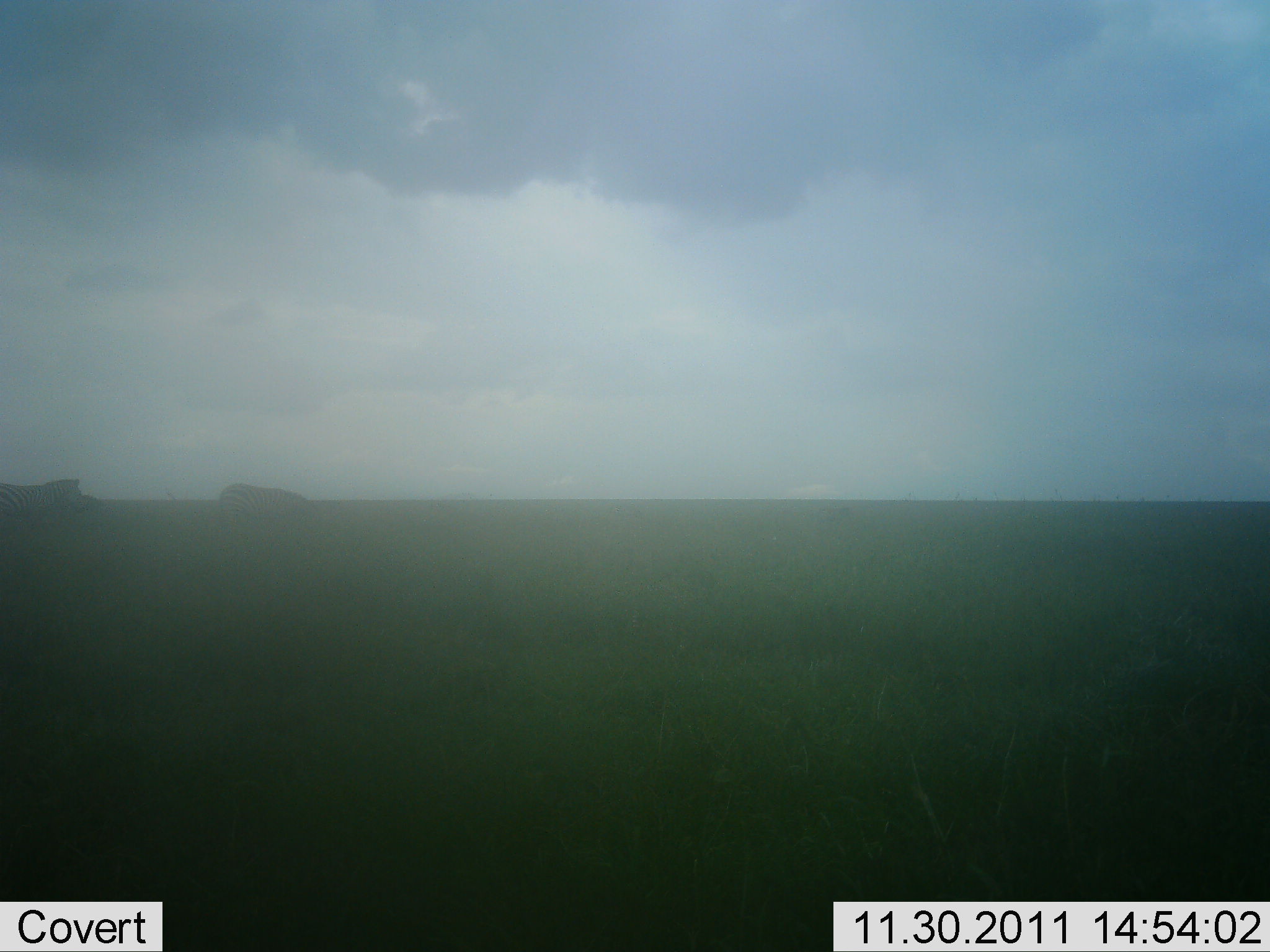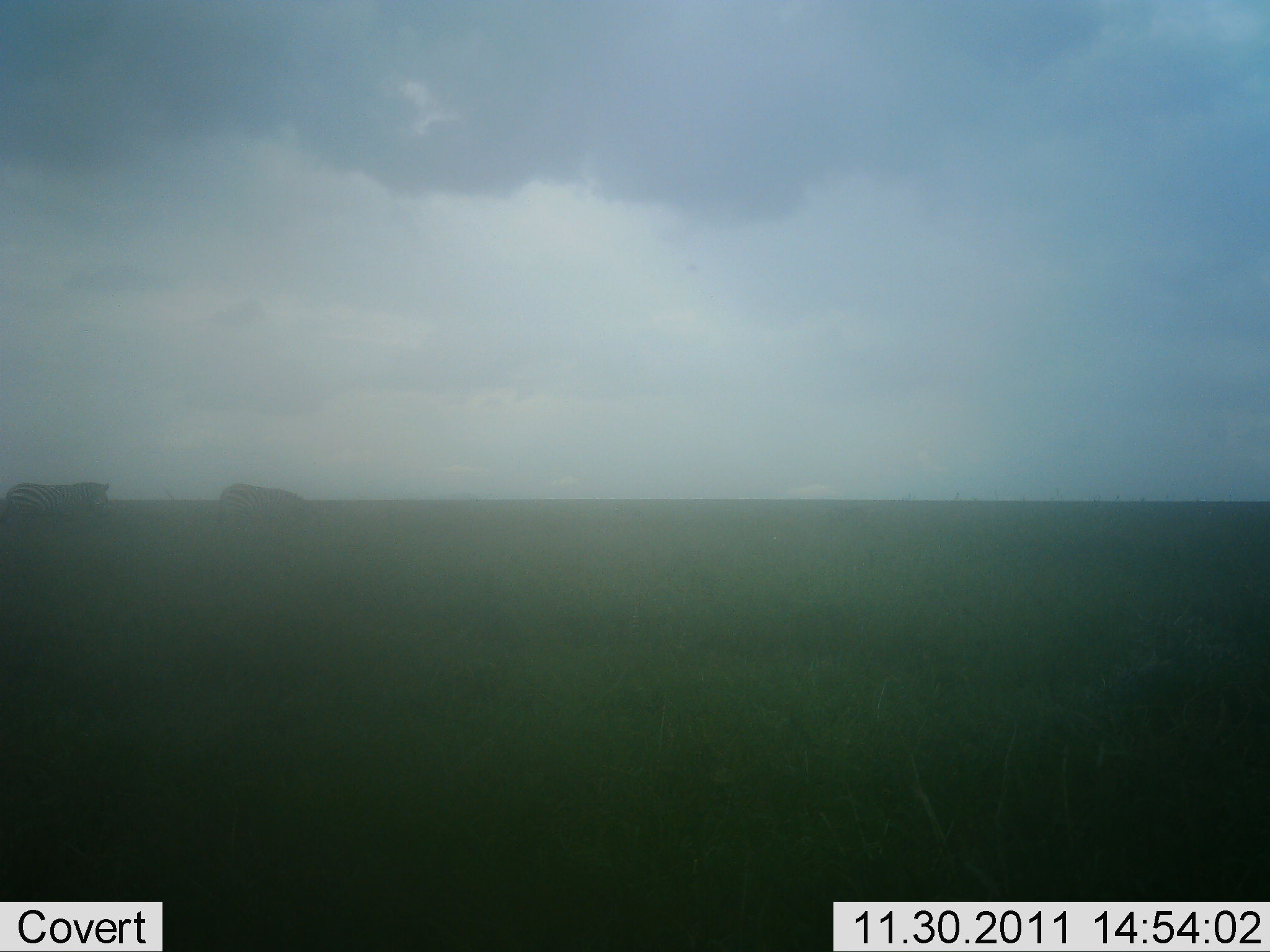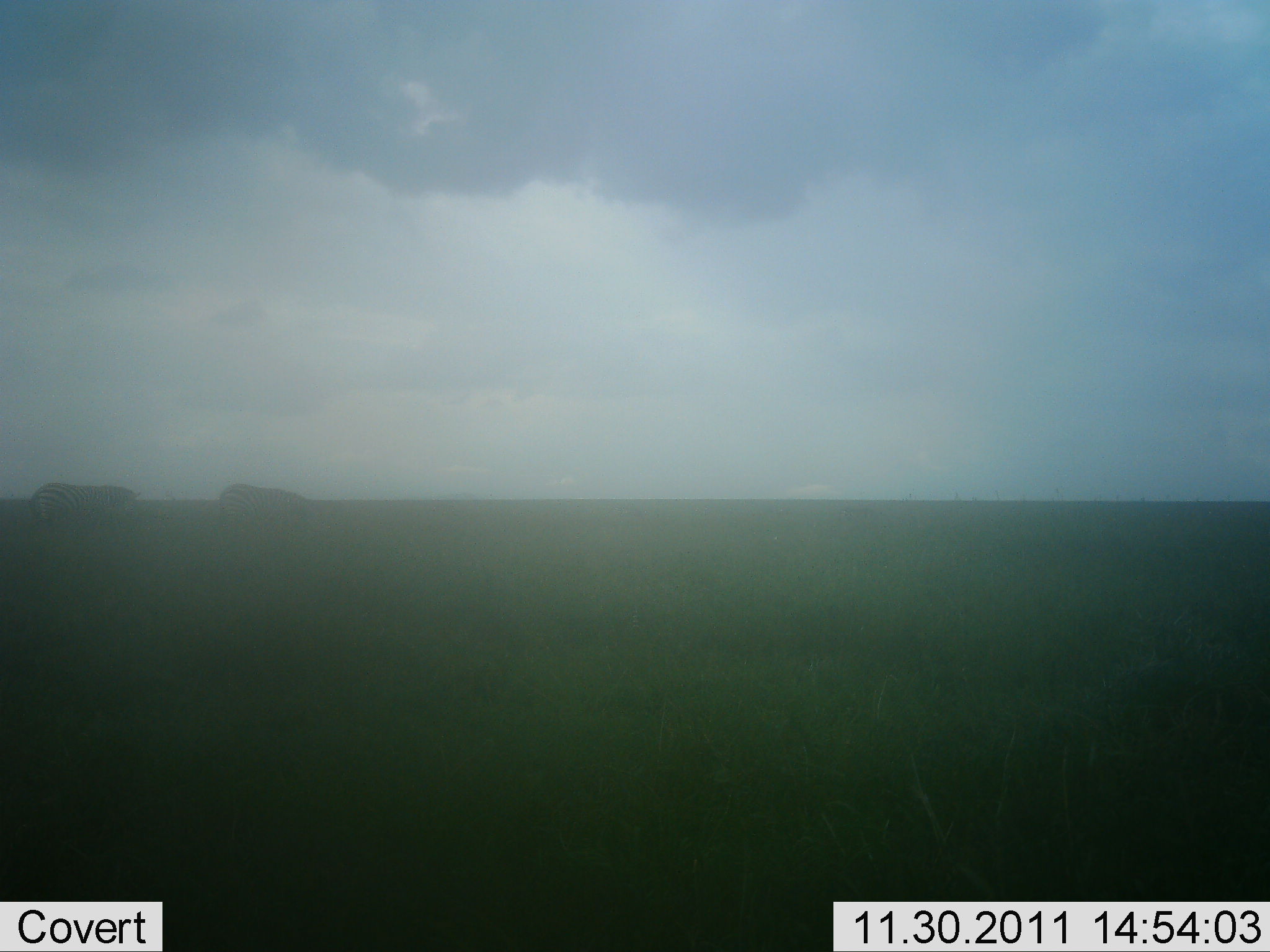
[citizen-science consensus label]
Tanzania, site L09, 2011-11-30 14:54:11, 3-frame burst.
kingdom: Animalia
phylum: Chordata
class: Mammalia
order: Perissodactyla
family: Equidae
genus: Equus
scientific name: Equus quagga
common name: plains zebra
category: zebra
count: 2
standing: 36%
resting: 0%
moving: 82%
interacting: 0%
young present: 0%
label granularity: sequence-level